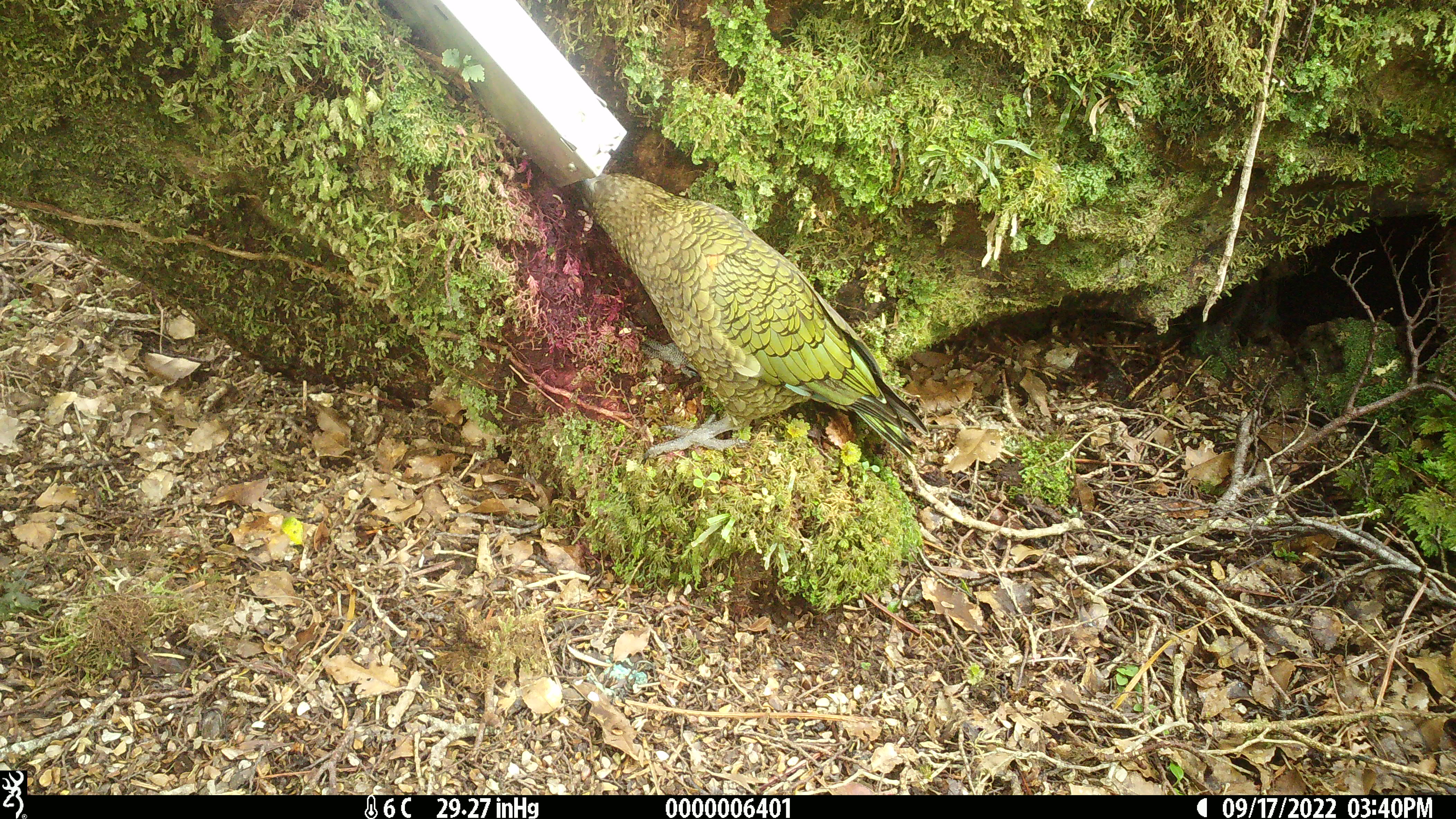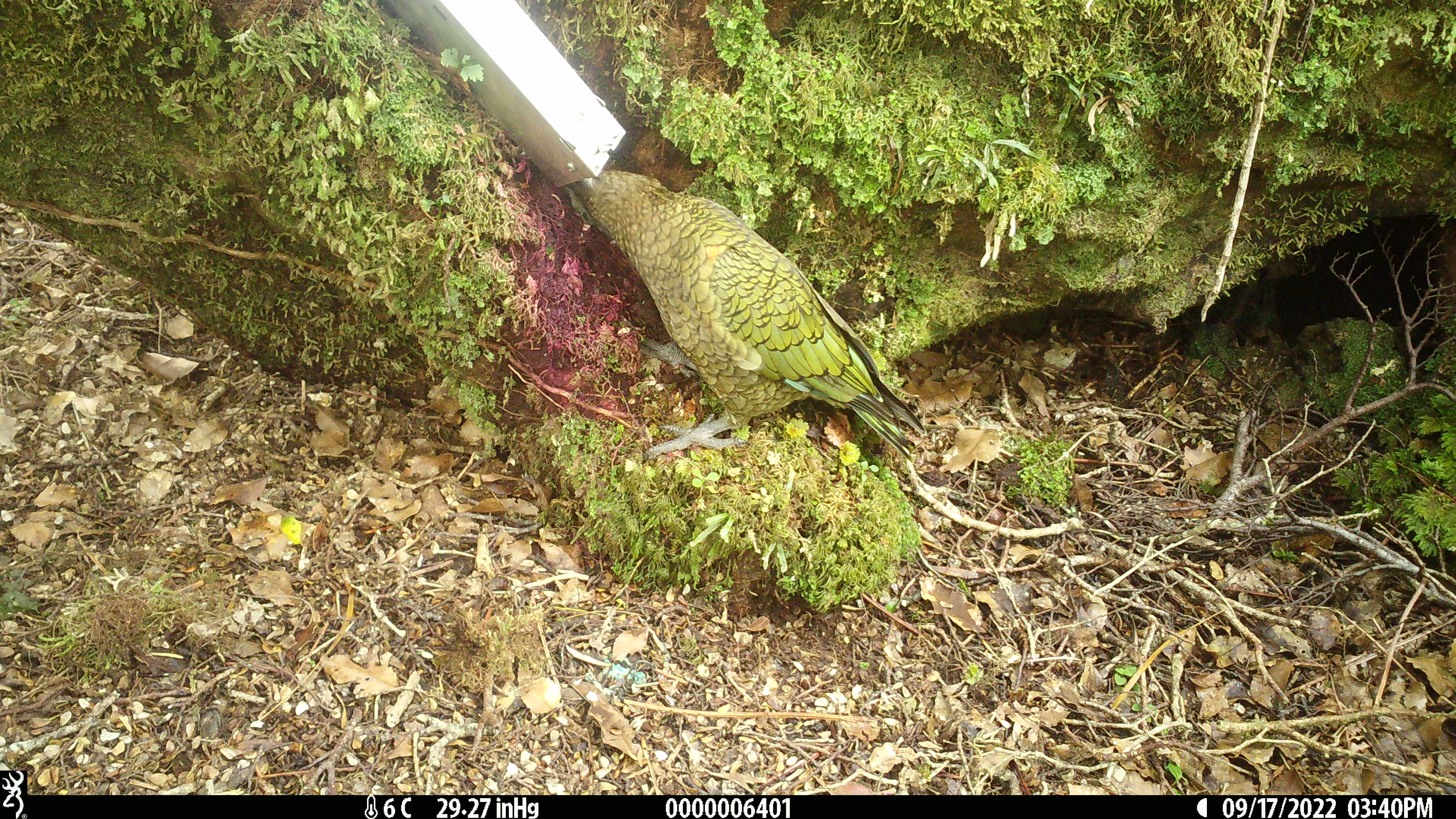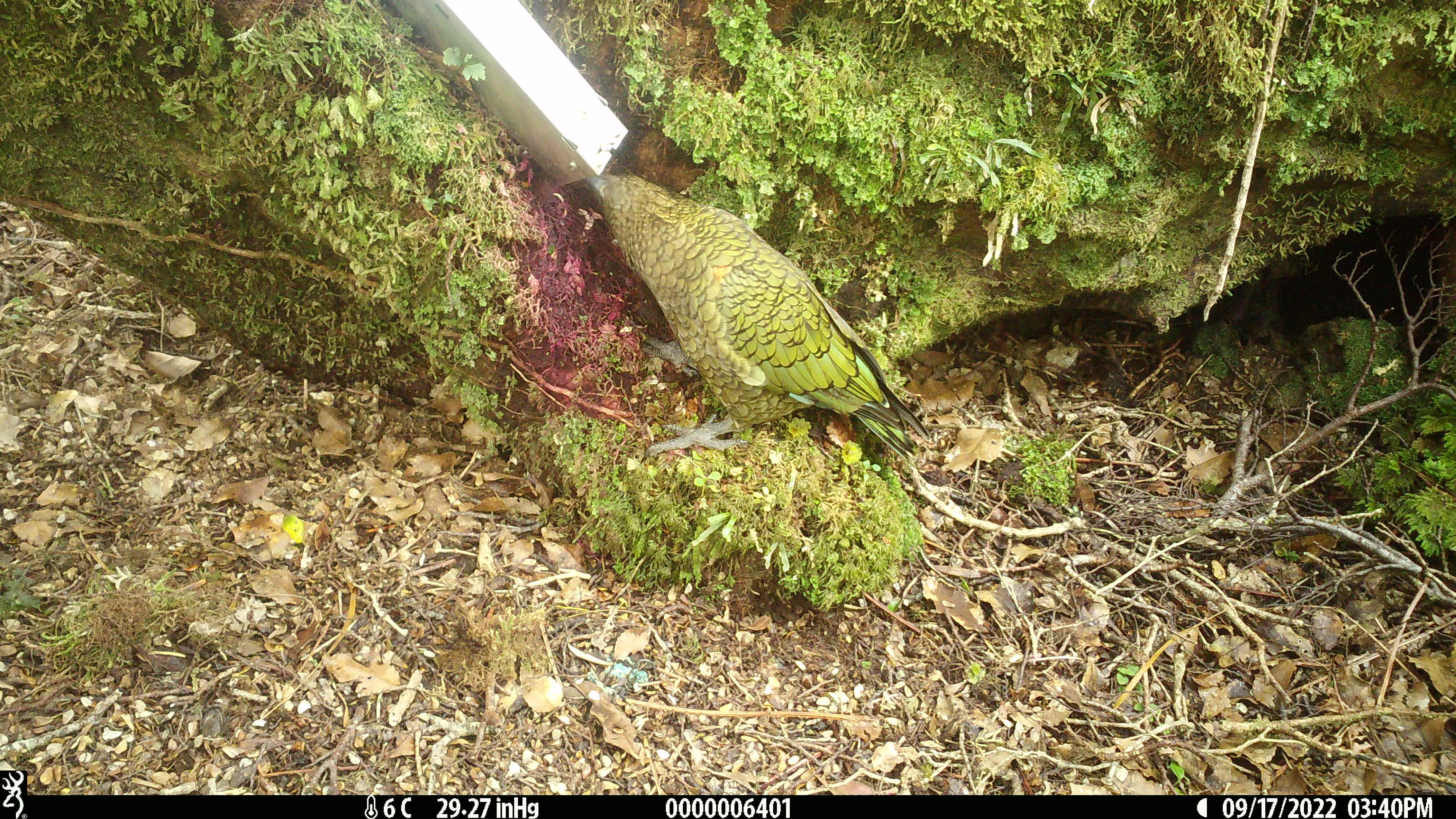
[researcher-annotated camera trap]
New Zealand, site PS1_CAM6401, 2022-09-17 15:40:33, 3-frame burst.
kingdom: Animalia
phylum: Chordata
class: Aves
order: Psittaciformes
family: Strigopidae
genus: Nestor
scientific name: Nestor notabilis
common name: kea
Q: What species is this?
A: Kea (Nestor notabilis).